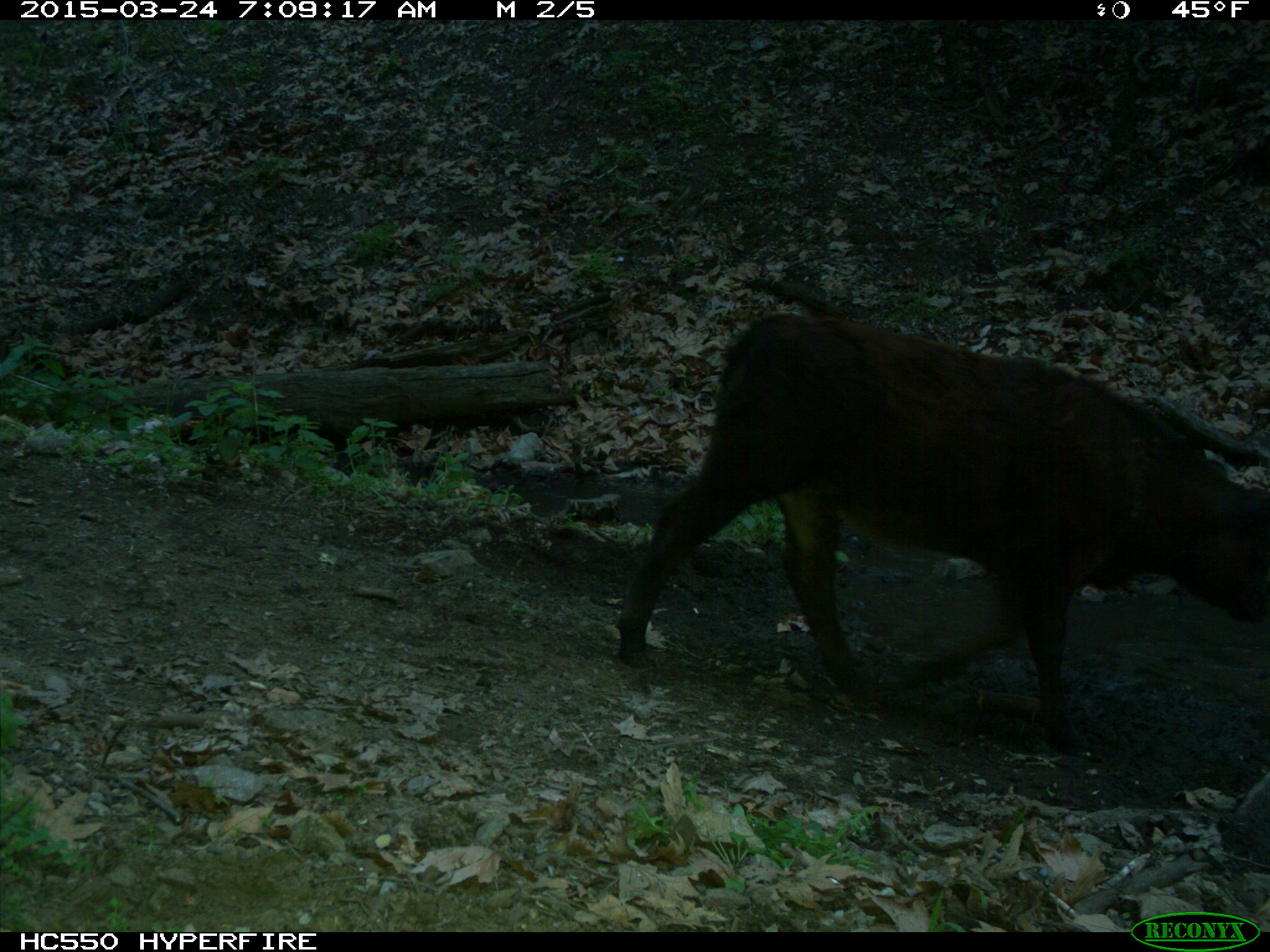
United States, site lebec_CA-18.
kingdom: Animalia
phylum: Chordata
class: Mammalia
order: Artiodactyla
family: Bovidae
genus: Bos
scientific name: Bos taurus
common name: domestic cow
Bos taurus (domestic cow).